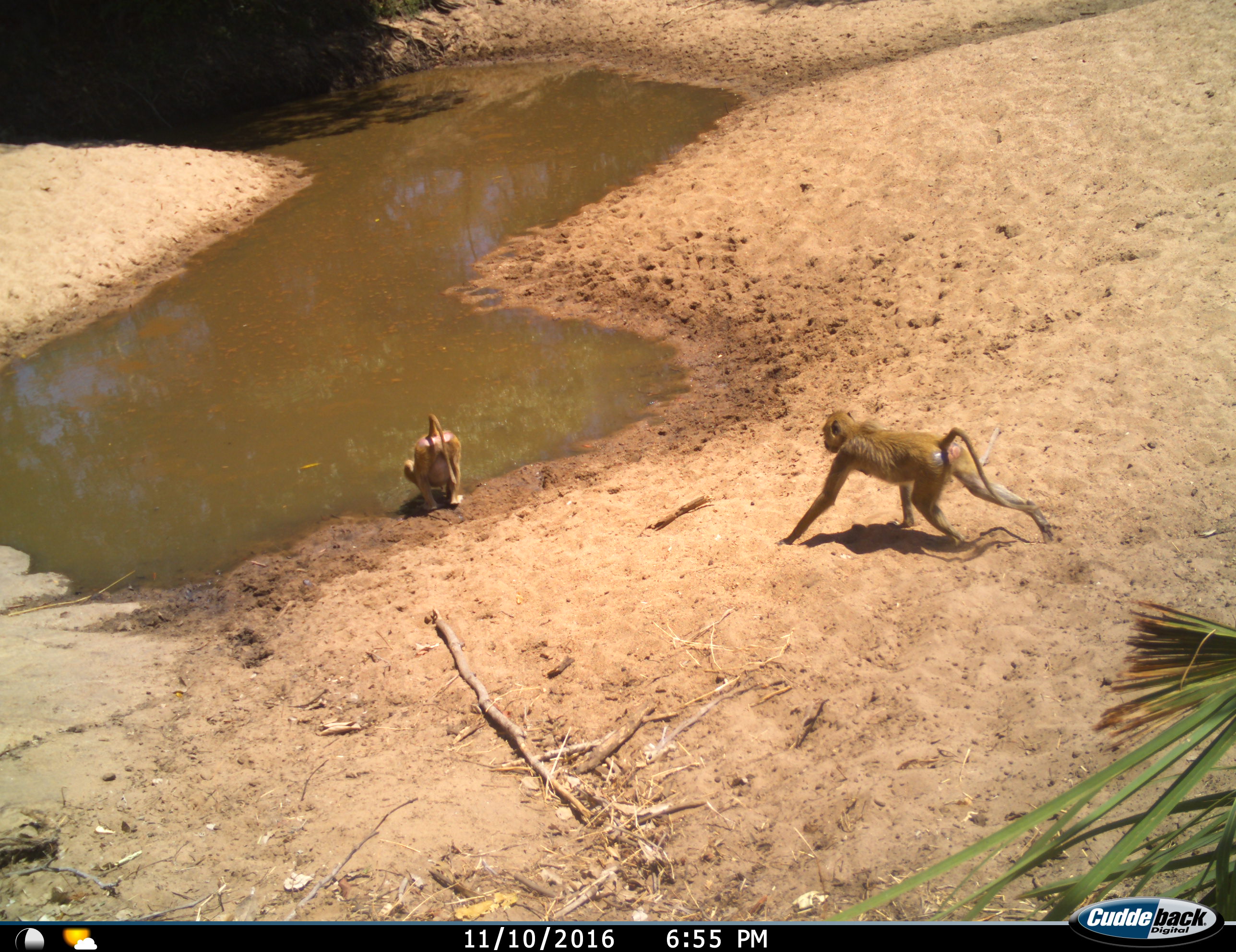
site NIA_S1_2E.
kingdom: Animalia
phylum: Chordata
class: Mammalia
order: Primates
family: Cercopithecidae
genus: Papio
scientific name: Papio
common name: baboon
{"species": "baboon (Papio)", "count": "2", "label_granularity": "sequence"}